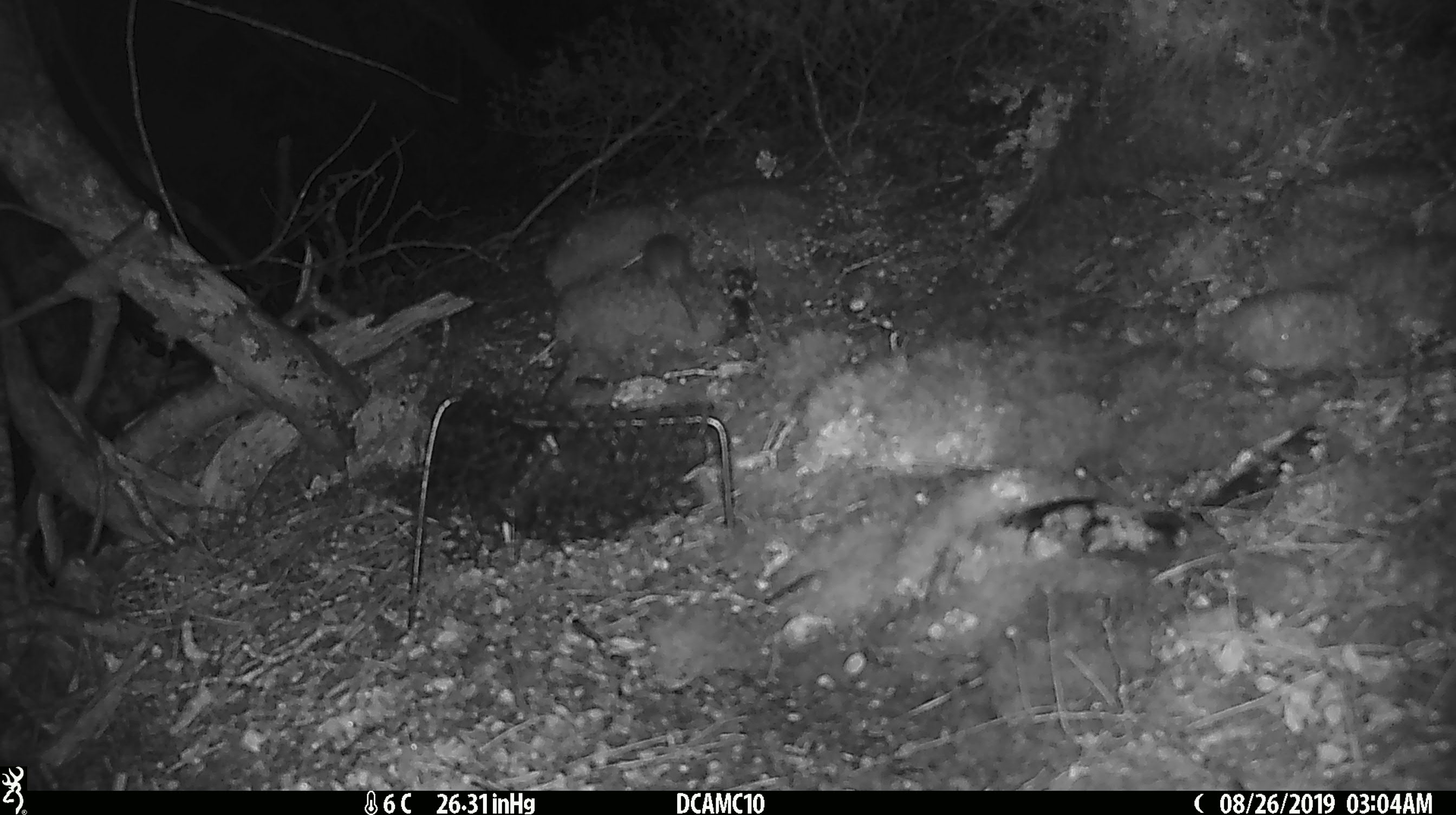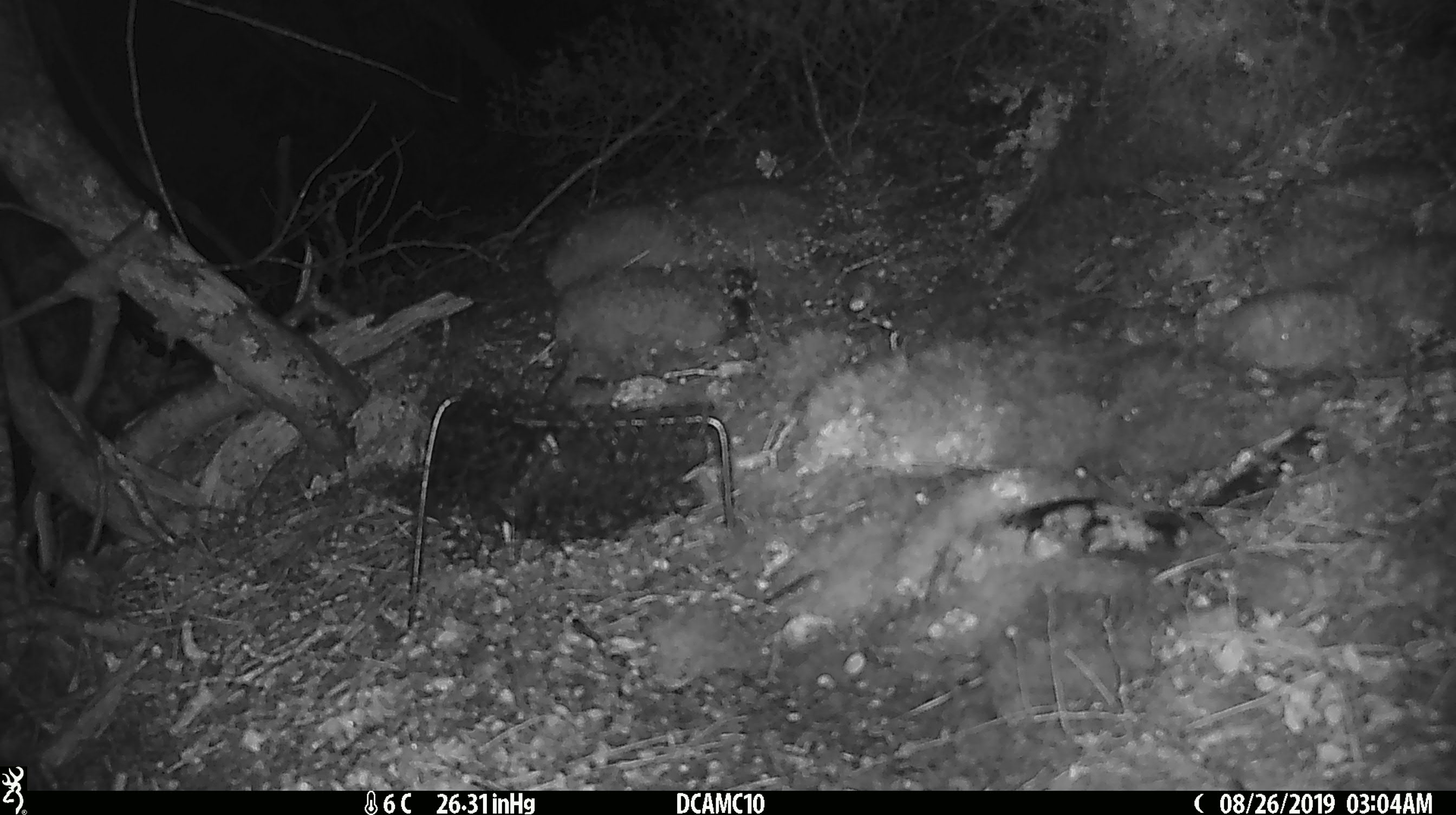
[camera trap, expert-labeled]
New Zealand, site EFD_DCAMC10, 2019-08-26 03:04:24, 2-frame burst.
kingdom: Animalia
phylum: Chordata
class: Mammalia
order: Rodentia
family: Muridae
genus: Mus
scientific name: Mus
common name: mouse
Mouse (Mus).